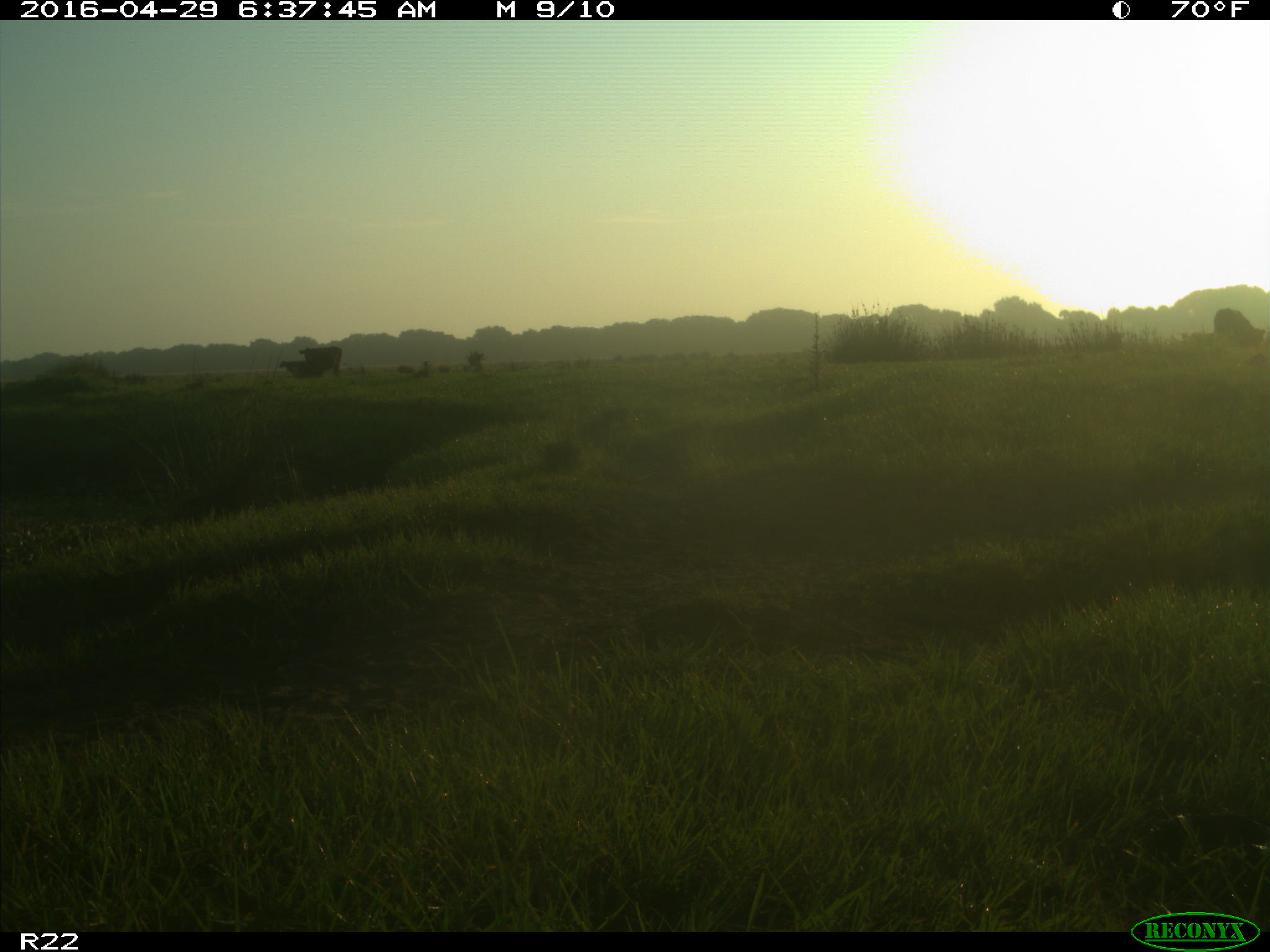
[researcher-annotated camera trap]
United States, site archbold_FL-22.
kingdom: Animalia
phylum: Chordata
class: Mammalia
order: Artiodactyla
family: Bovidae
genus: Bos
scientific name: Bos taurus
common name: domestic cow